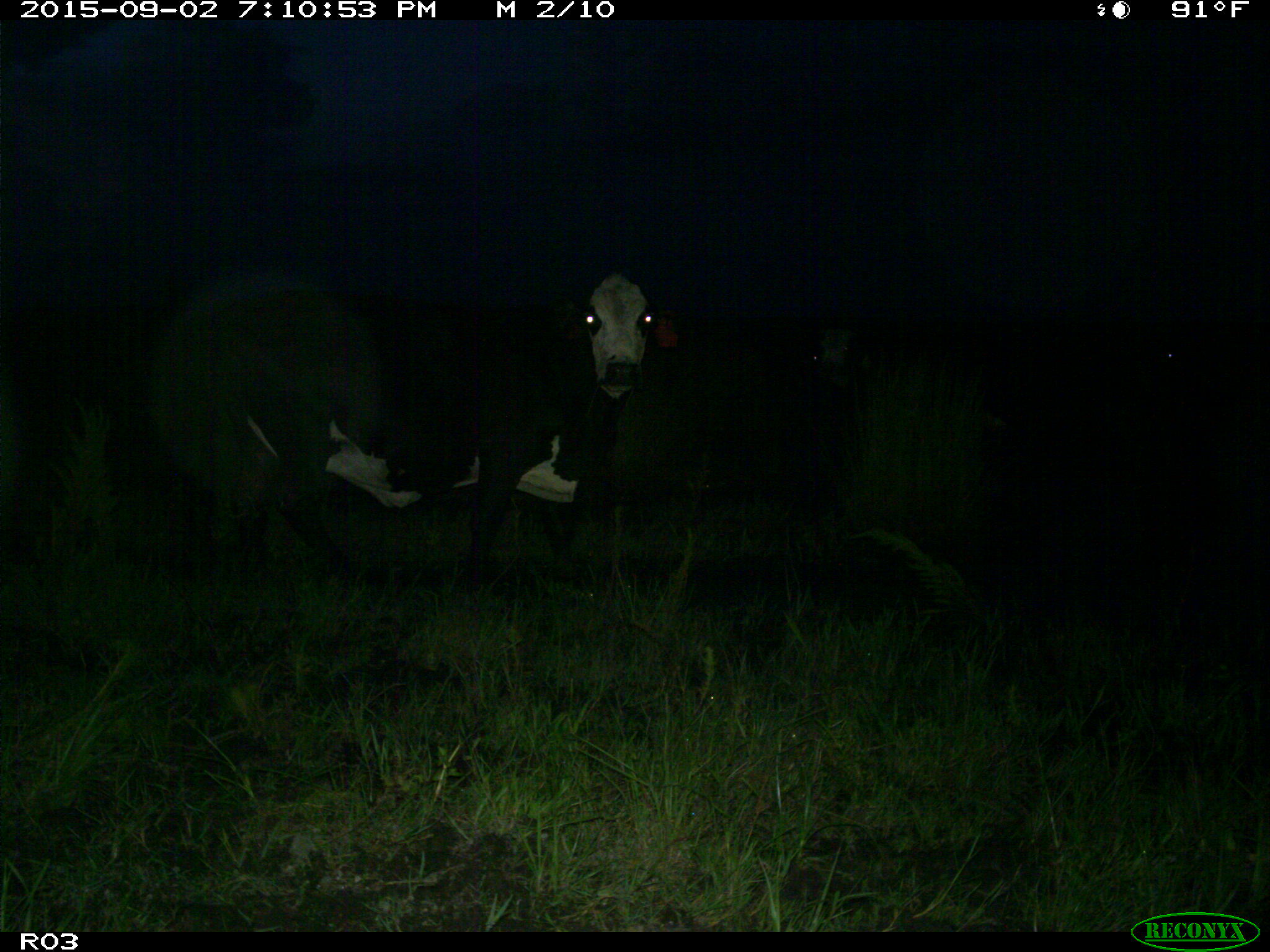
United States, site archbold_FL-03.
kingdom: Animalia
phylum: Chordata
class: Mammalia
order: Artiodactyla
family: Bovidae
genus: Bos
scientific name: Bos taurus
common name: domestic cow